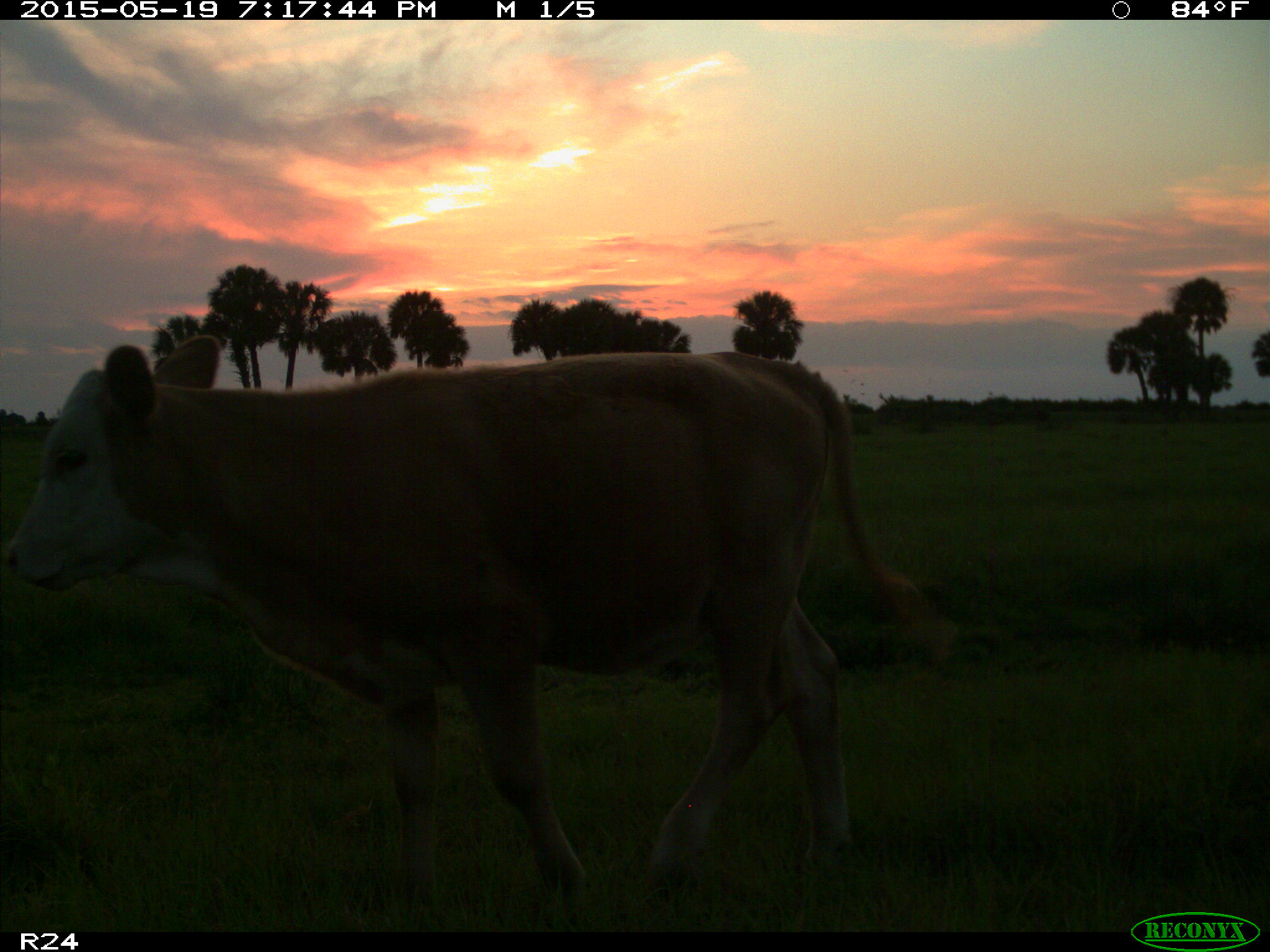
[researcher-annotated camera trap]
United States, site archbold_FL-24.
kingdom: Animalia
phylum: Chordata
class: Mammalia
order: Artiodactyla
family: Bovidae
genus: Bos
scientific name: Bos taurus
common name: domestic cow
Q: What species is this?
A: Bos taurus (domestic cow).